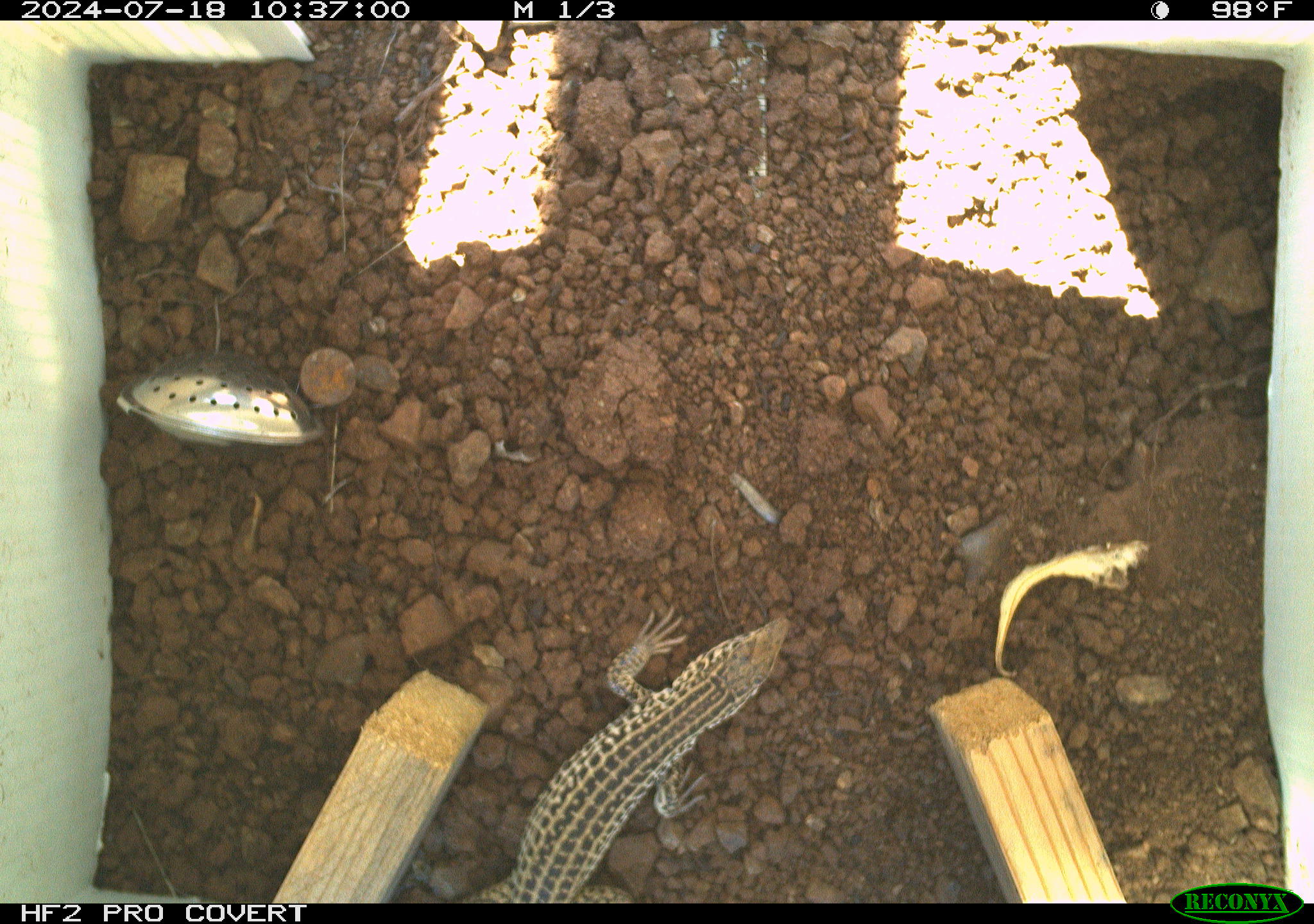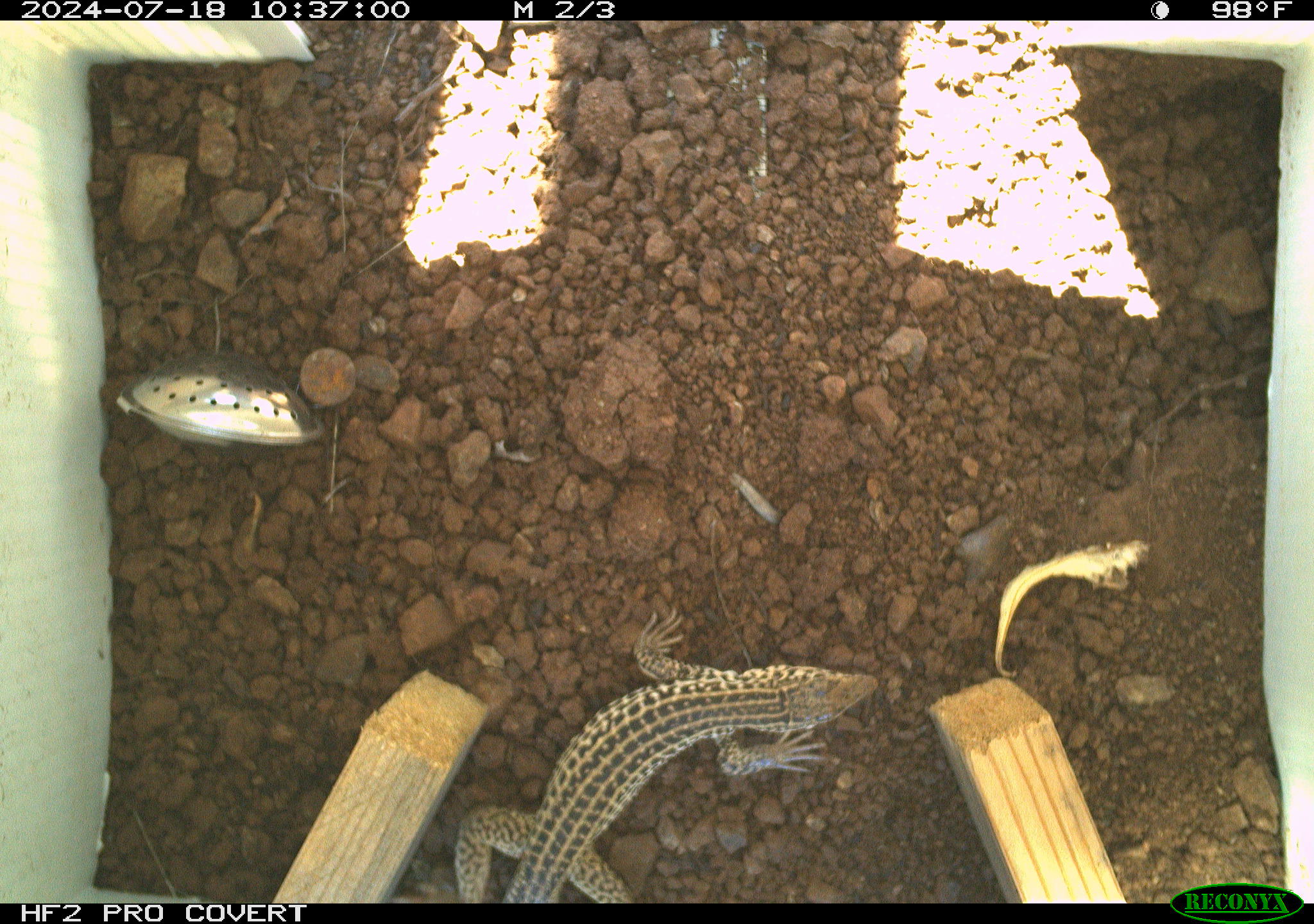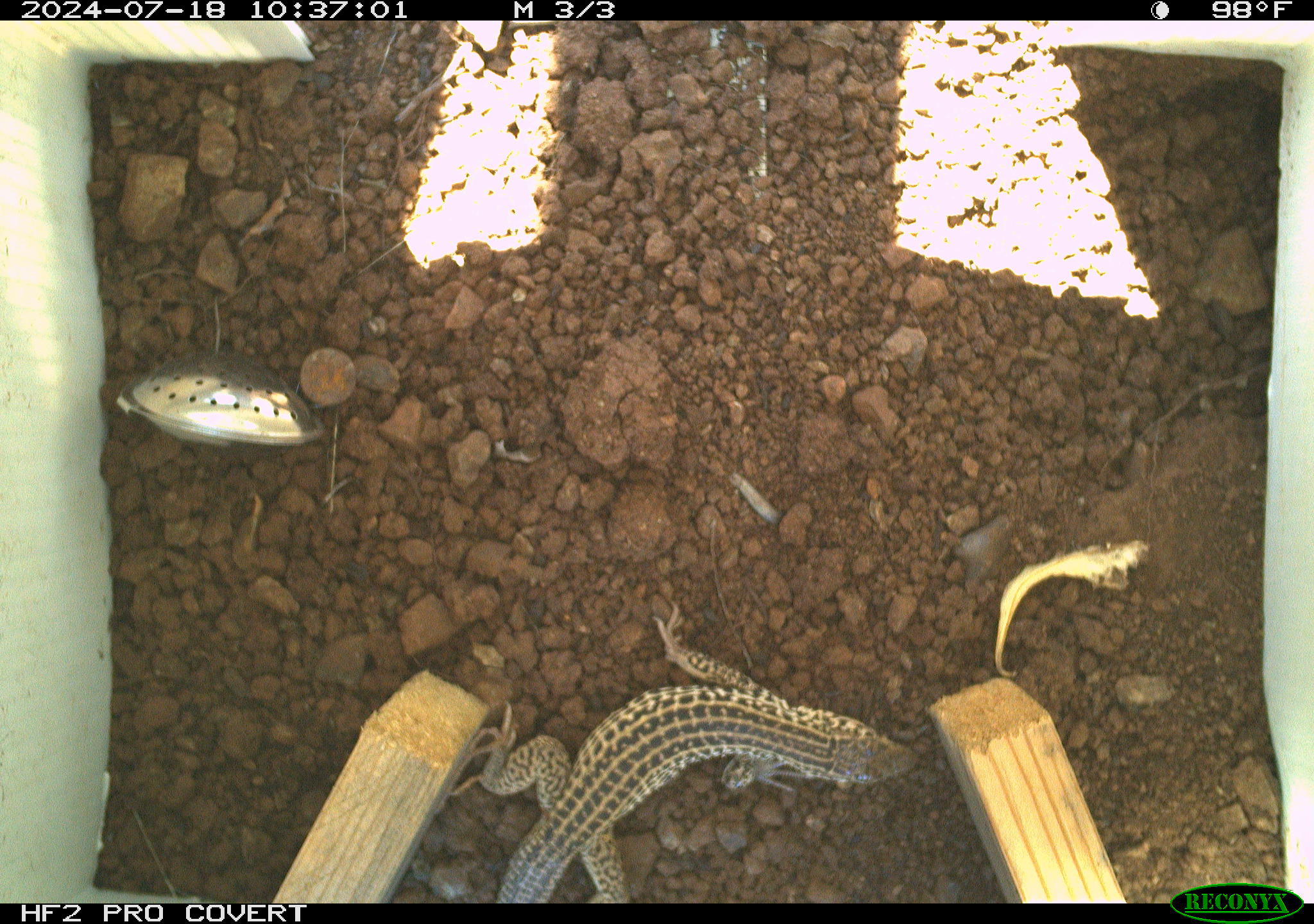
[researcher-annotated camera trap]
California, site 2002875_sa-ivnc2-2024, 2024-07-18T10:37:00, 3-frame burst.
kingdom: Animalia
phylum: Chordata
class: Reptilia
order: Squamata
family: Teiidae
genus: Aspidoscelis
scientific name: Aspidoscelis tigris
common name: western whiptail